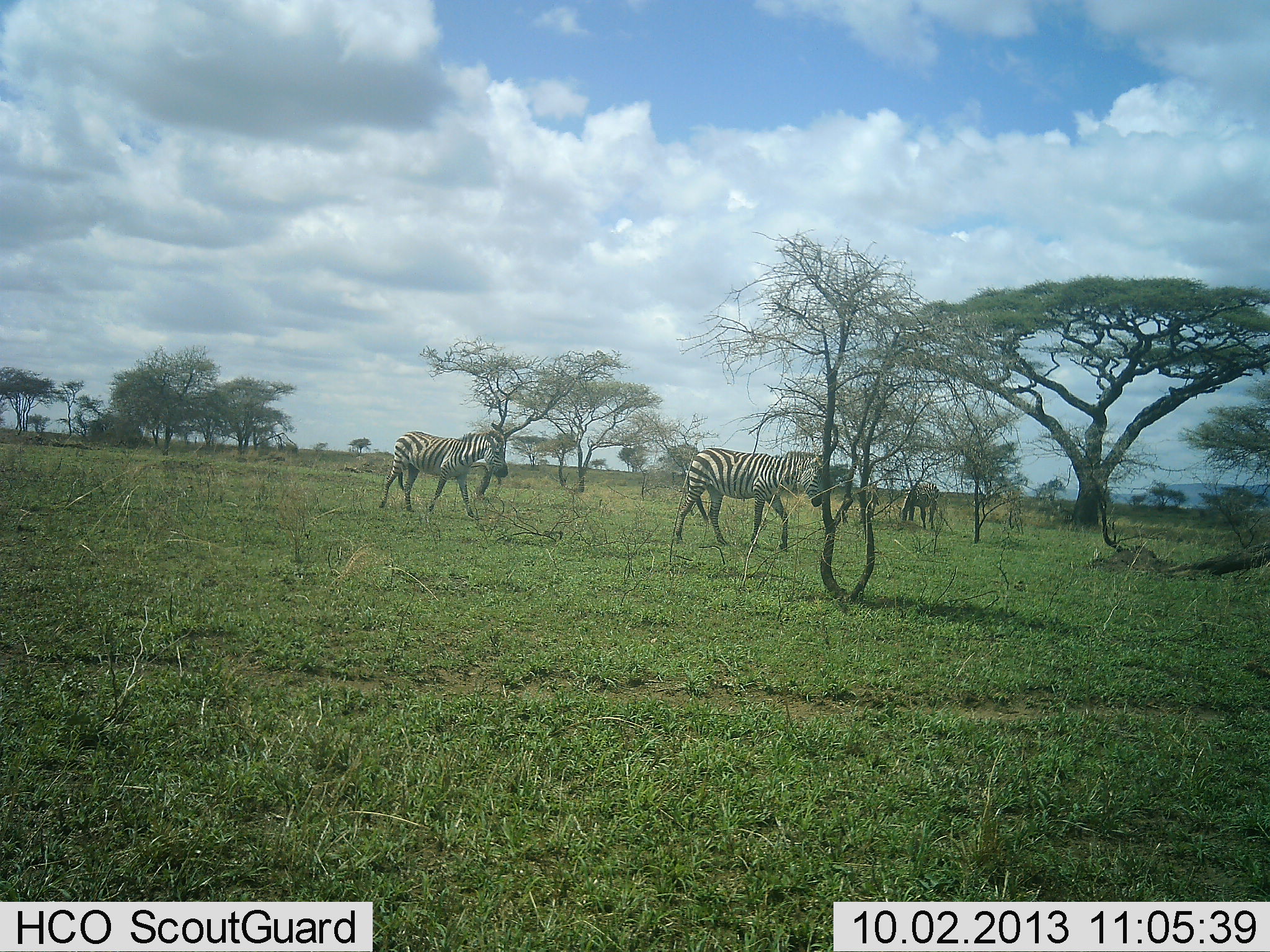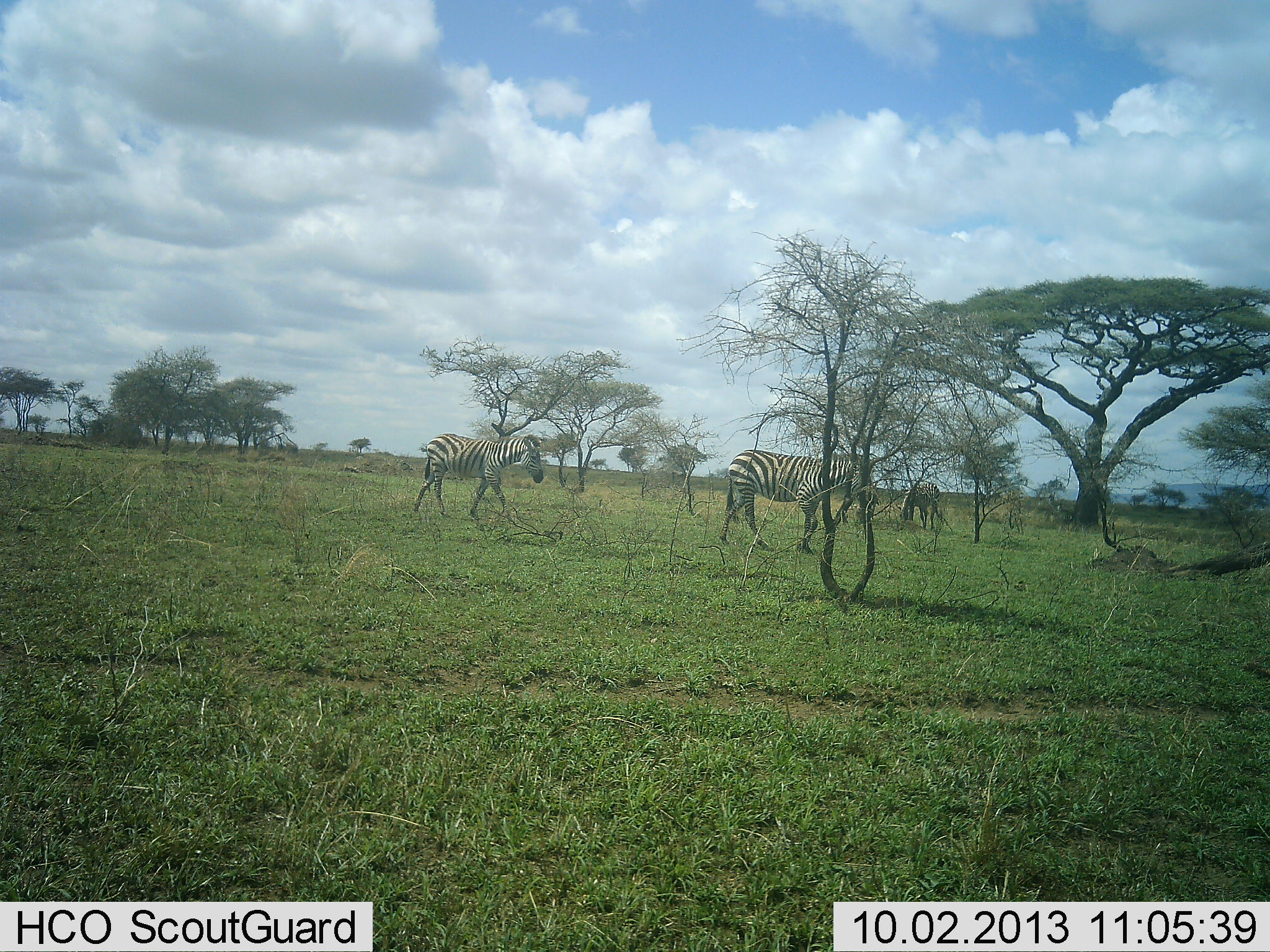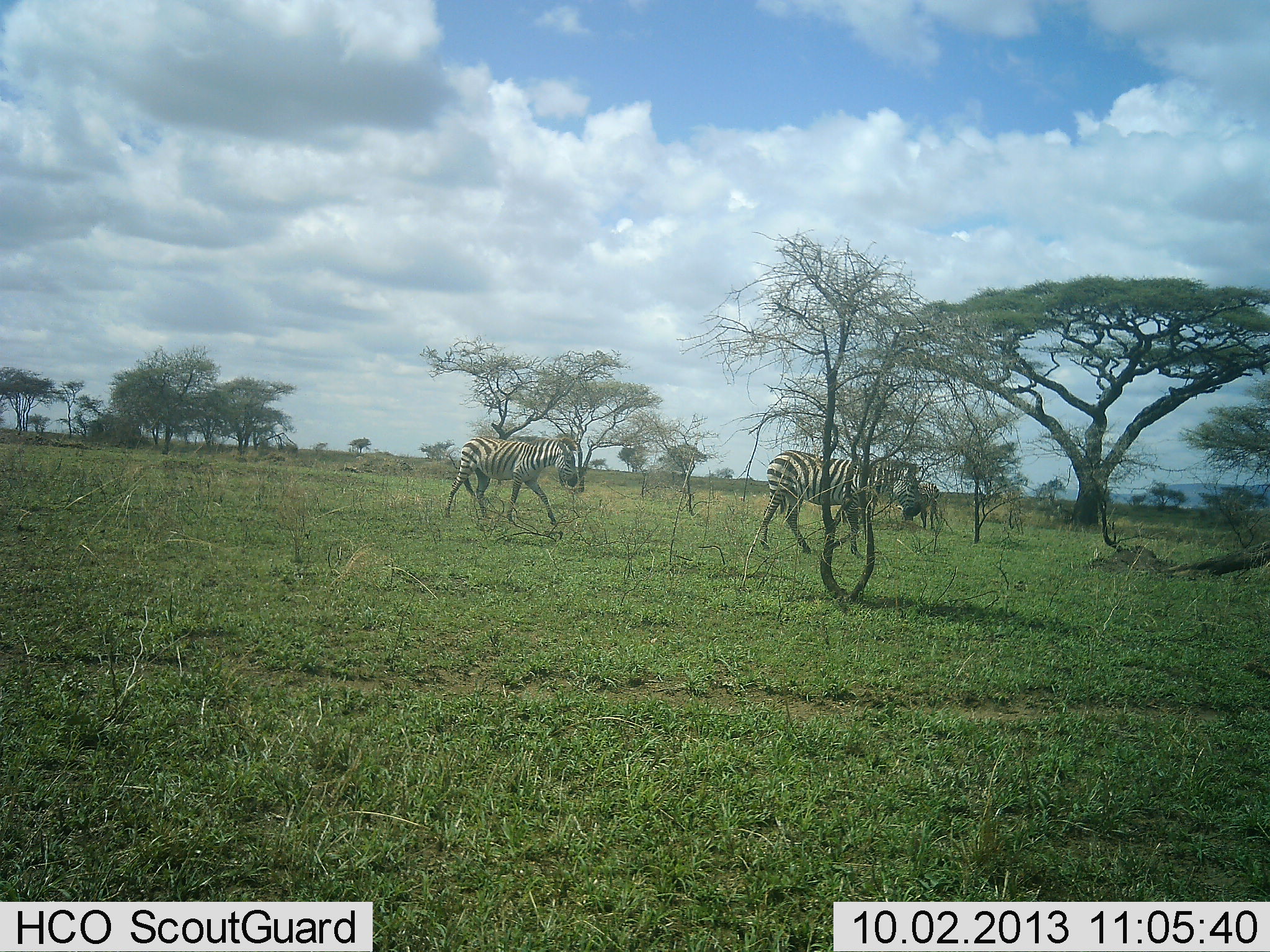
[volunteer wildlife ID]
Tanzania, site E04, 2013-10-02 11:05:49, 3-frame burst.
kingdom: Animalia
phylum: Chordata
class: Mammalia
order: Perissodactyla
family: Equidae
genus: Equus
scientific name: Equus quagga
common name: plains zebra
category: zebra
Zebra (plains zebra) (Equus quagga), count 3. Behavior (volunteer vote fractions): standing 20%, resting 0%, moving 100%, interacting 0%. Young present (vote fraction): 0%. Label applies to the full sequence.